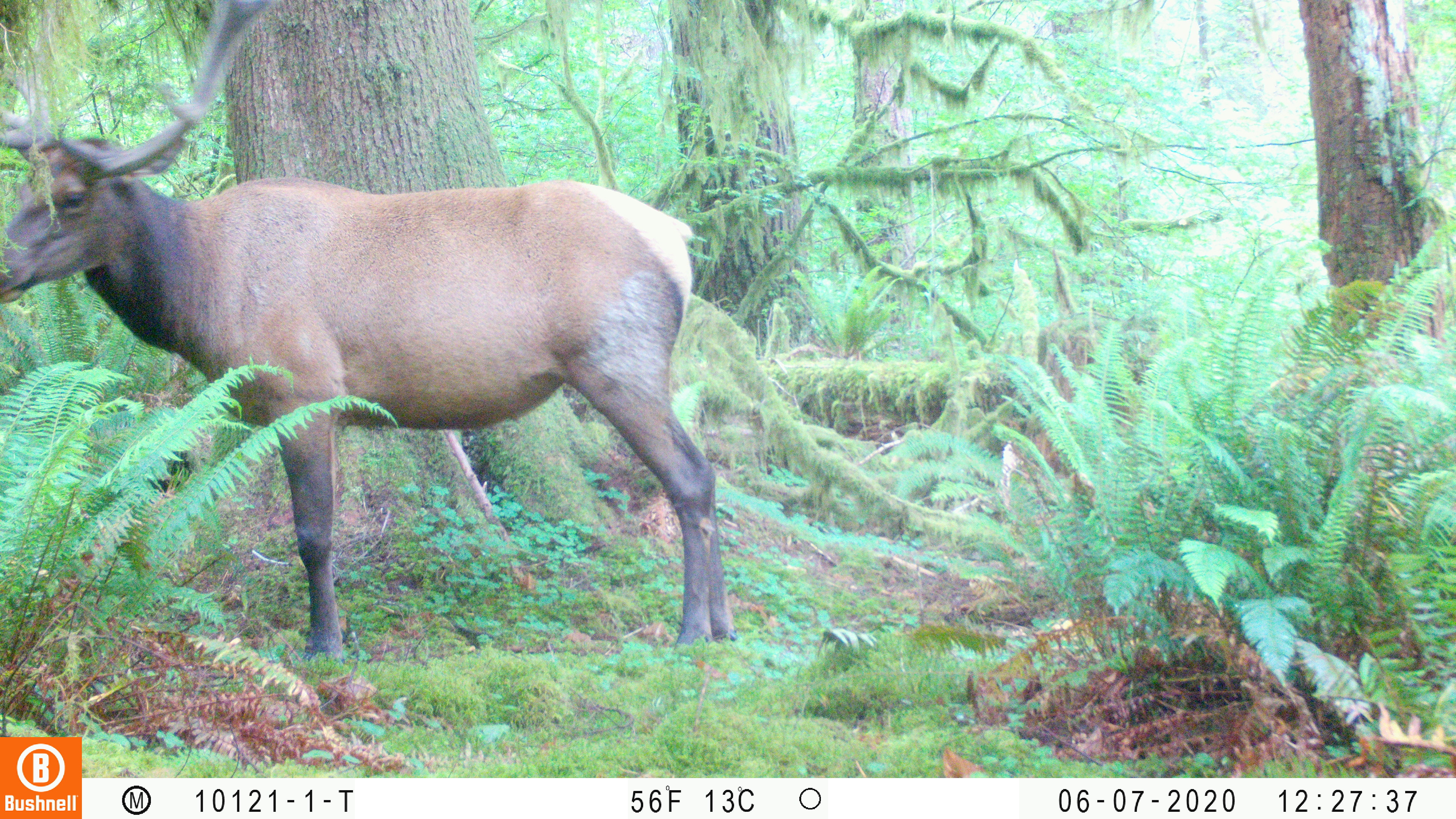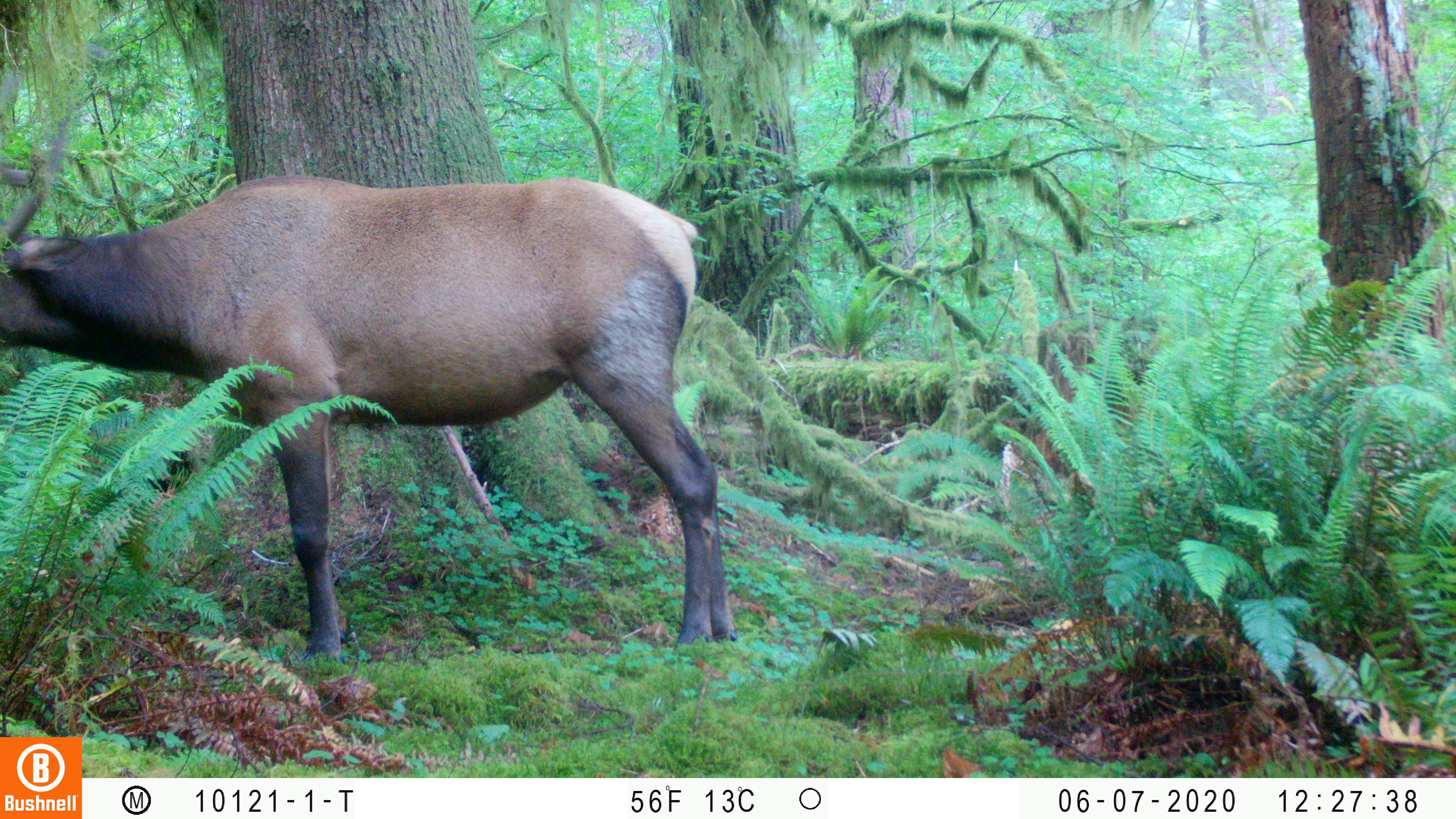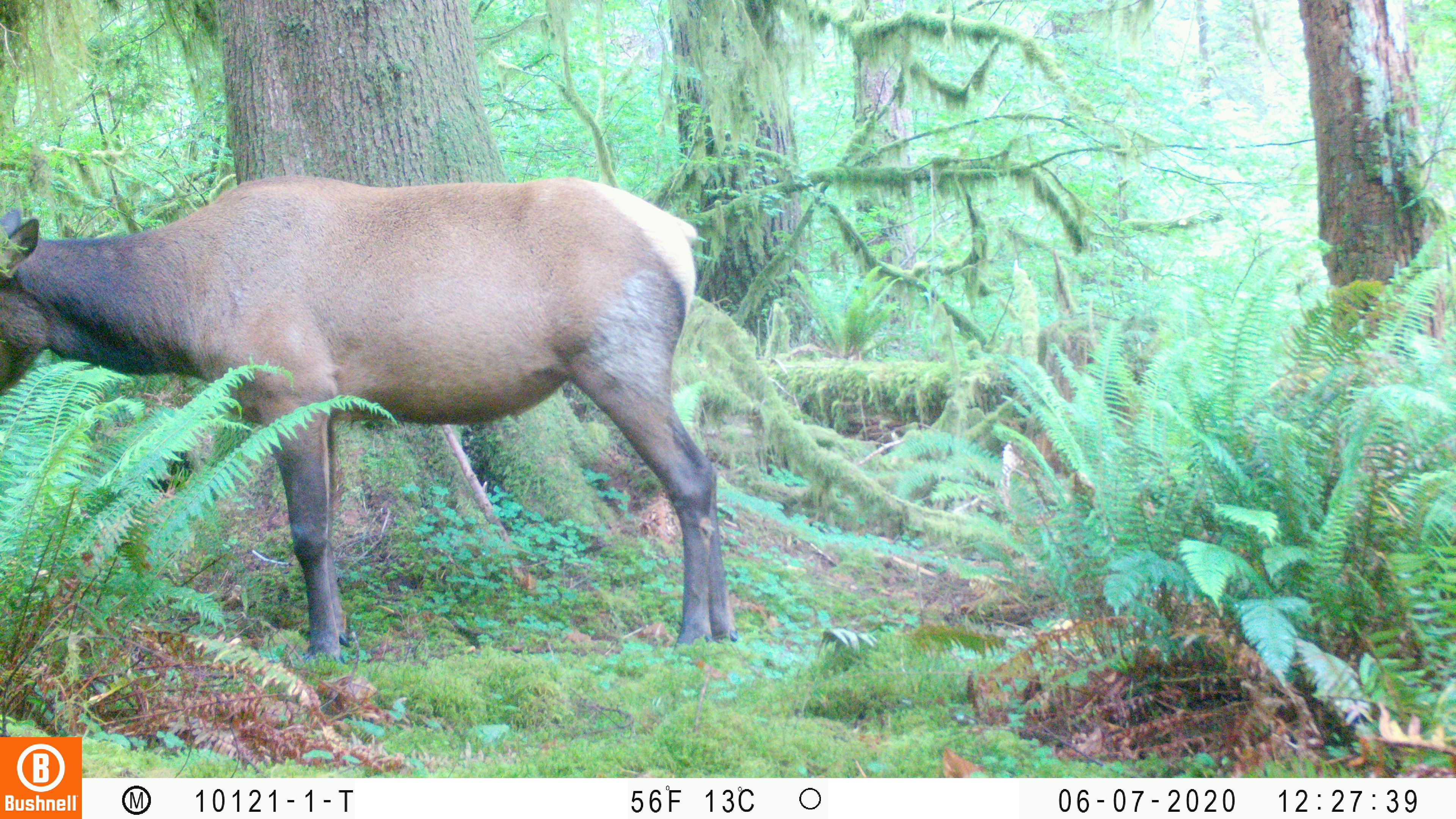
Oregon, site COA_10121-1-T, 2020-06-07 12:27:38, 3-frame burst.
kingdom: Animalia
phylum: Chordata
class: Mammalia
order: Artiodactyla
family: Cervidae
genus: Cervus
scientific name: Cervus canadensis roosevelti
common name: roosevelt elk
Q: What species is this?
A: Roosevelt elk (Cervus canadensis roosevelti).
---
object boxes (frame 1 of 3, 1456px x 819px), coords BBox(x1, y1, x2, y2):
roosevelt elk: BBox(4, 0, 736, 660)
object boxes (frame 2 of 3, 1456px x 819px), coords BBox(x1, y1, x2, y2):
roosevelt elk: BBox(0, 63, 738, 660)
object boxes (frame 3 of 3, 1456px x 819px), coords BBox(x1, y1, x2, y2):
roosevelt elk: BBox(0, 167, 738, 656)